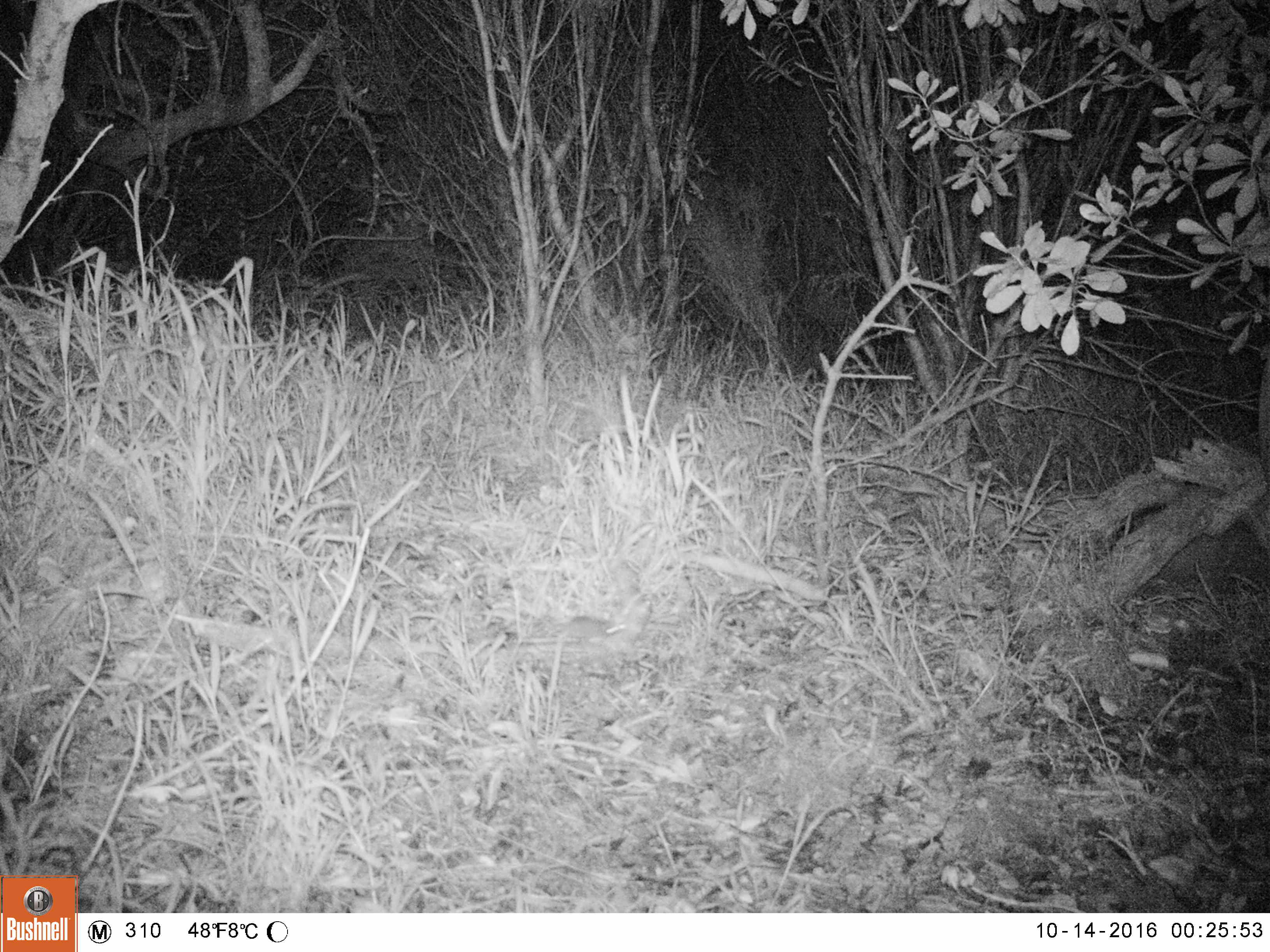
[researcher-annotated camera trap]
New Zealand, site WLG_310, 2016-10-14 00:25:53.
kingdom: Animalia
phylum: Chordata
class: Mammalia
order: Rodentia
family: Muridae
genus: Mus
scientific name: Mus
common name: mouse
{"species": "mouse (Mus)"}